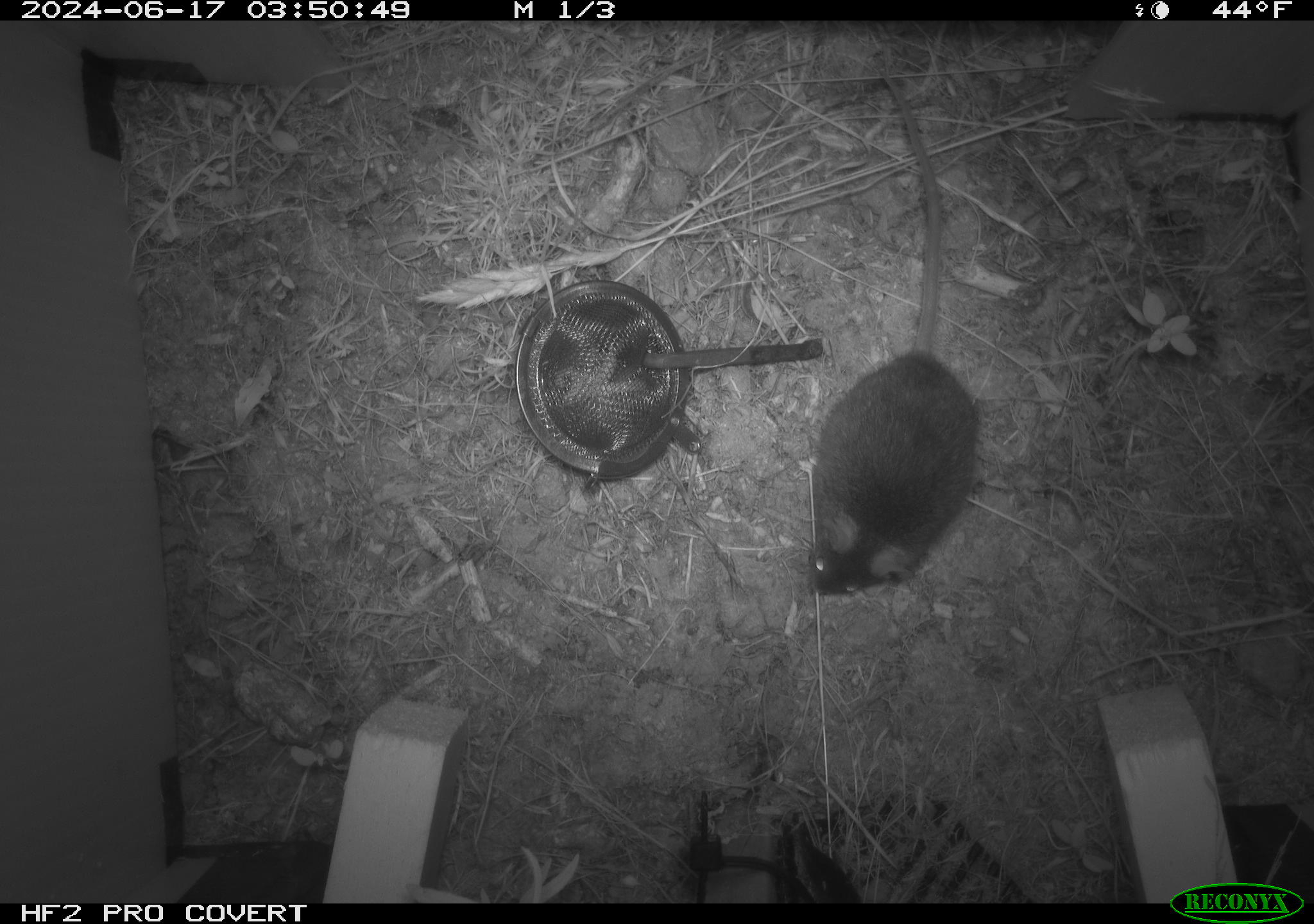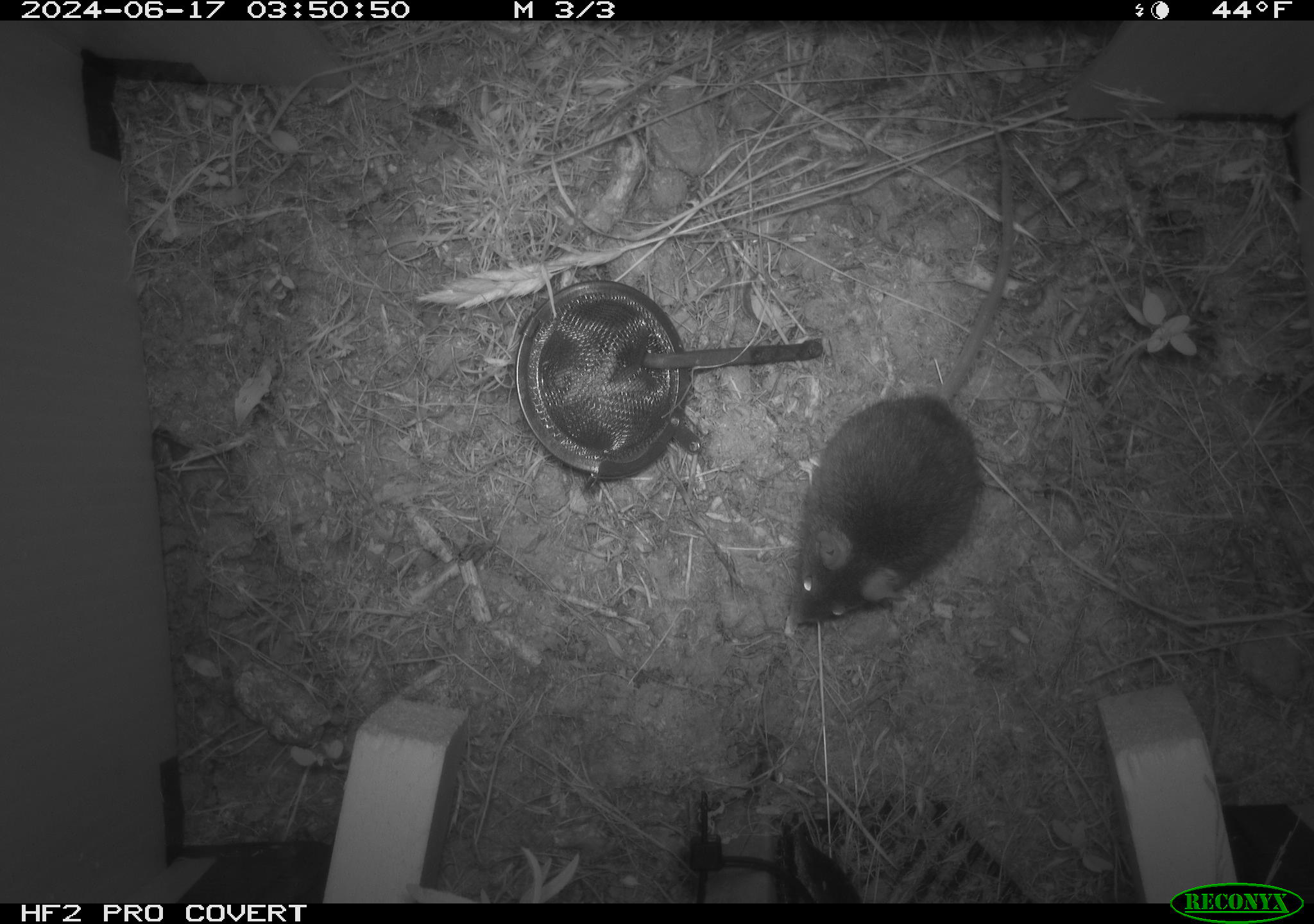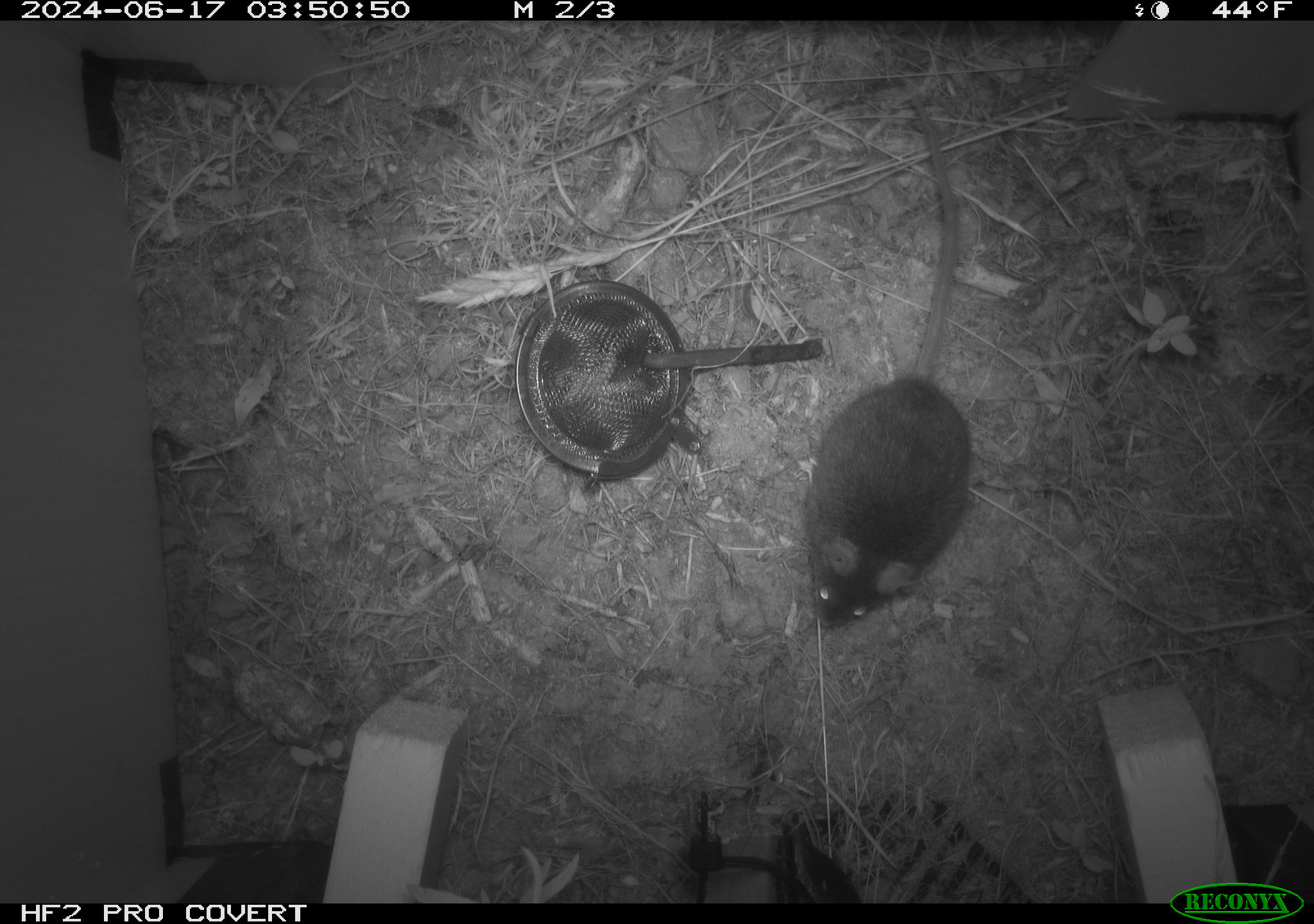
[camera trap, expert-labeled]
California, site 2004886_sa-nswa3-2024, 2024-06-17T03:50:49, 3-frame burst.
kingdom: Animalia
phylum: Chordata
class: Mammalia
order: Rodentia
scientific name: Rodentia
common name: rodent